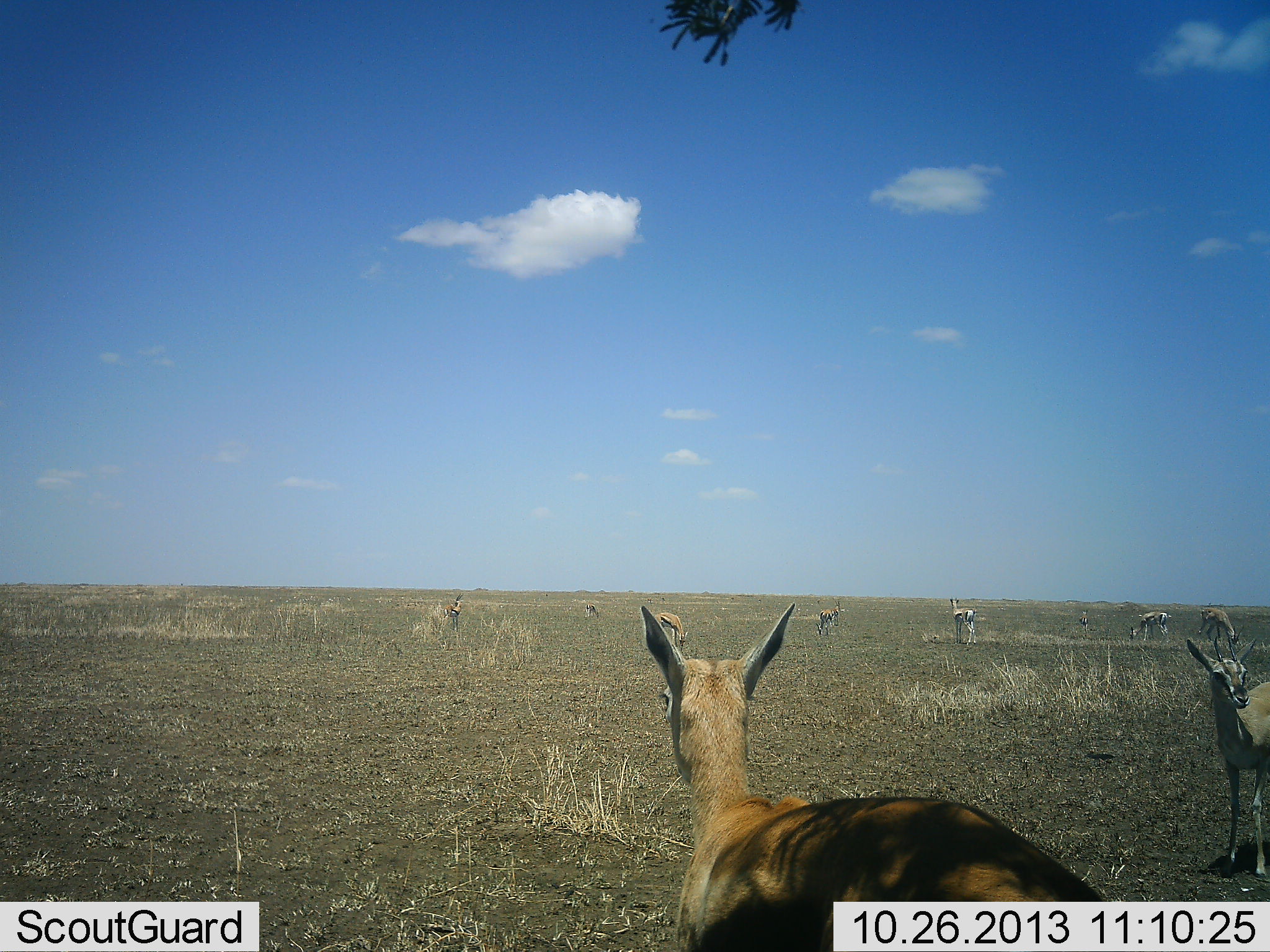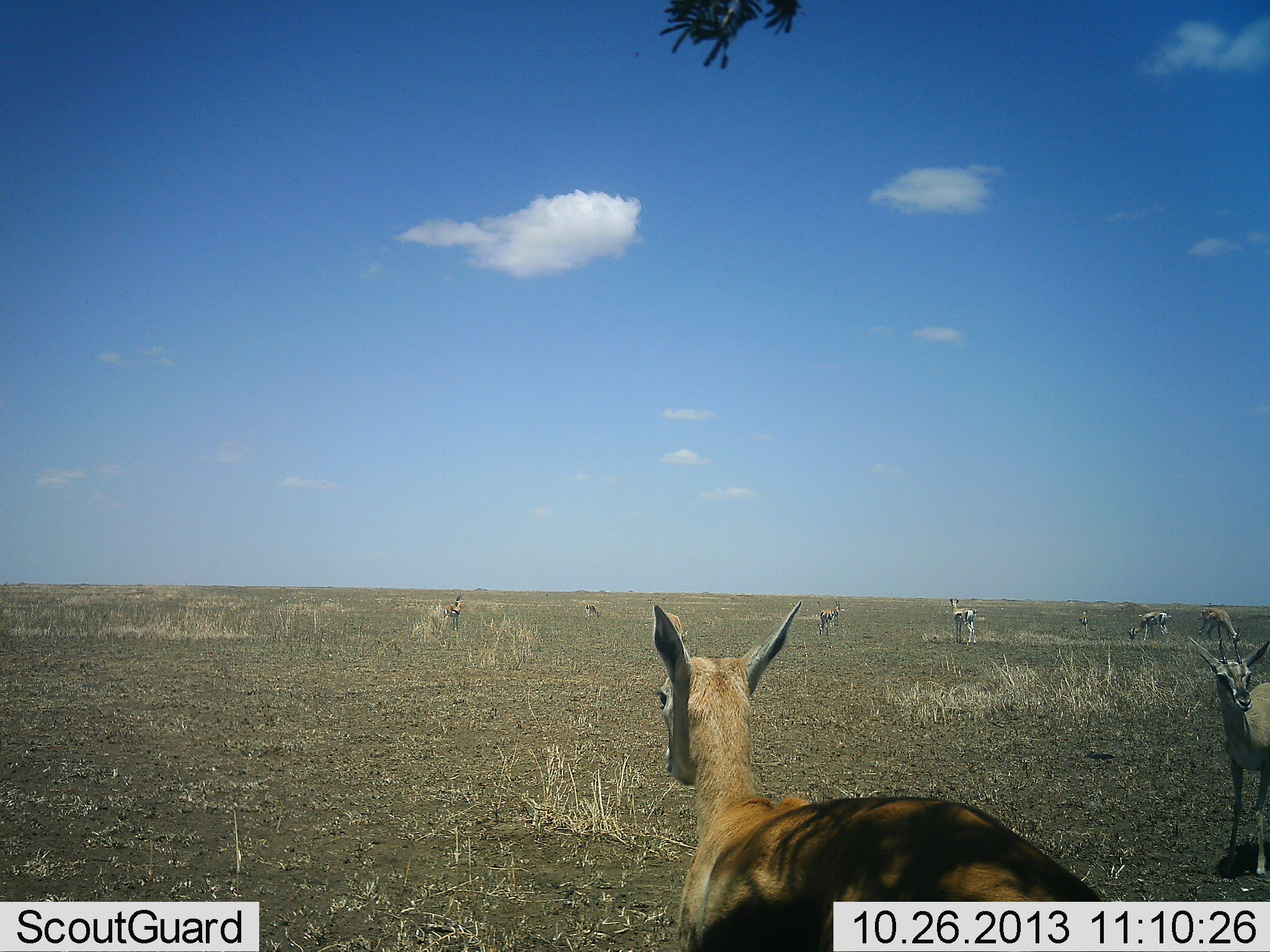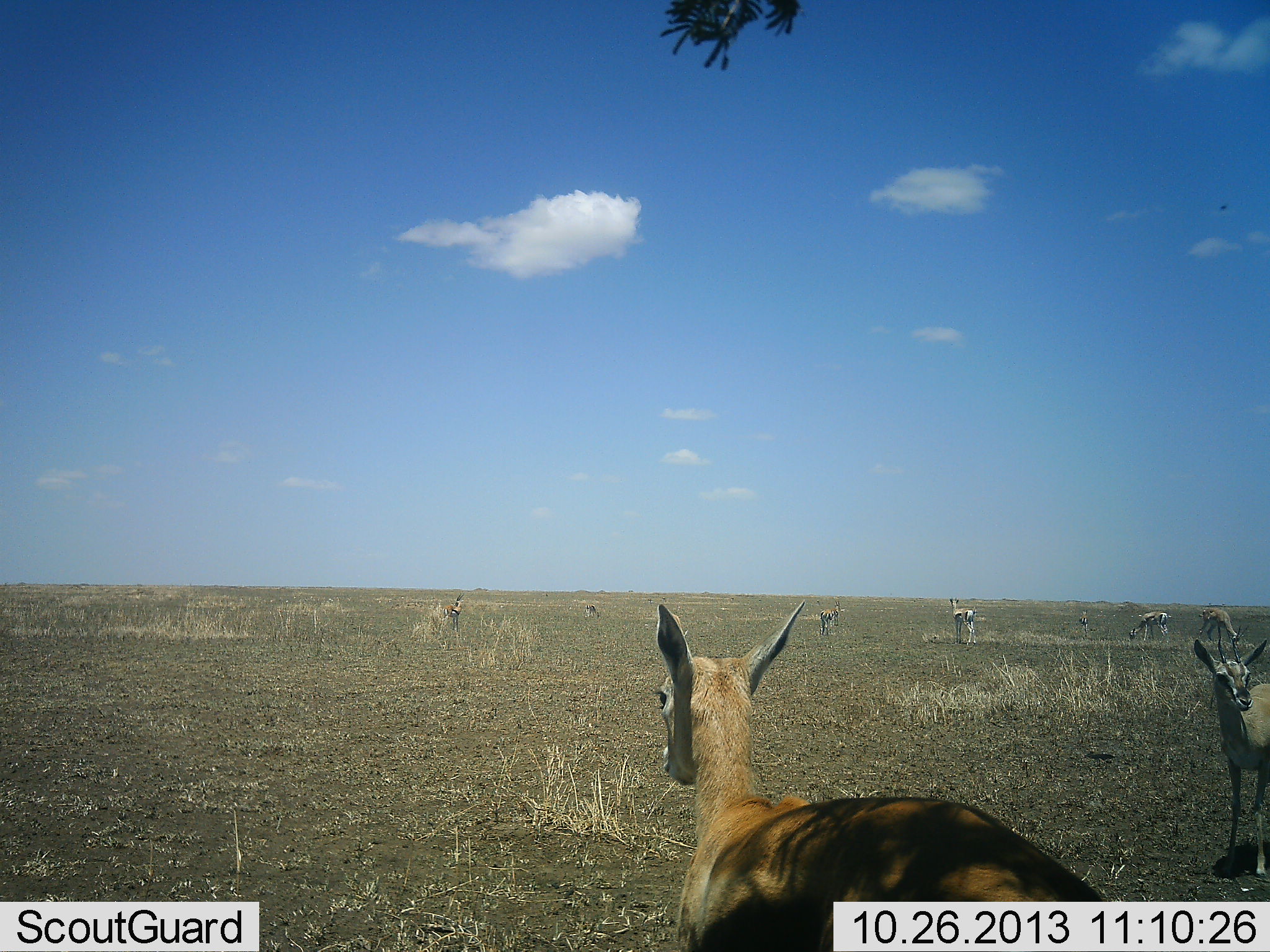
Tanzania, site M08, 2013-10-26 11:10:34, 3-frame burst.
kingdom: Animalia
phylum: Chordata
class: Mammalia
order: Artiodactyla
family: Bovidae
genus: Eudorcas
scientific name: Eudorcas thomsonii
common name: thomson's gazelle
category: gazellethomsons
Gazellethomsons (thomson's gazelle) (Eudorcas thomsonii), count 8. Behavior (volunteer vote fractions): standing 82%, resting 0%, moving 9%, interacting 0%. Young present (vote fraction): 9%. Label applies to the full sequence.